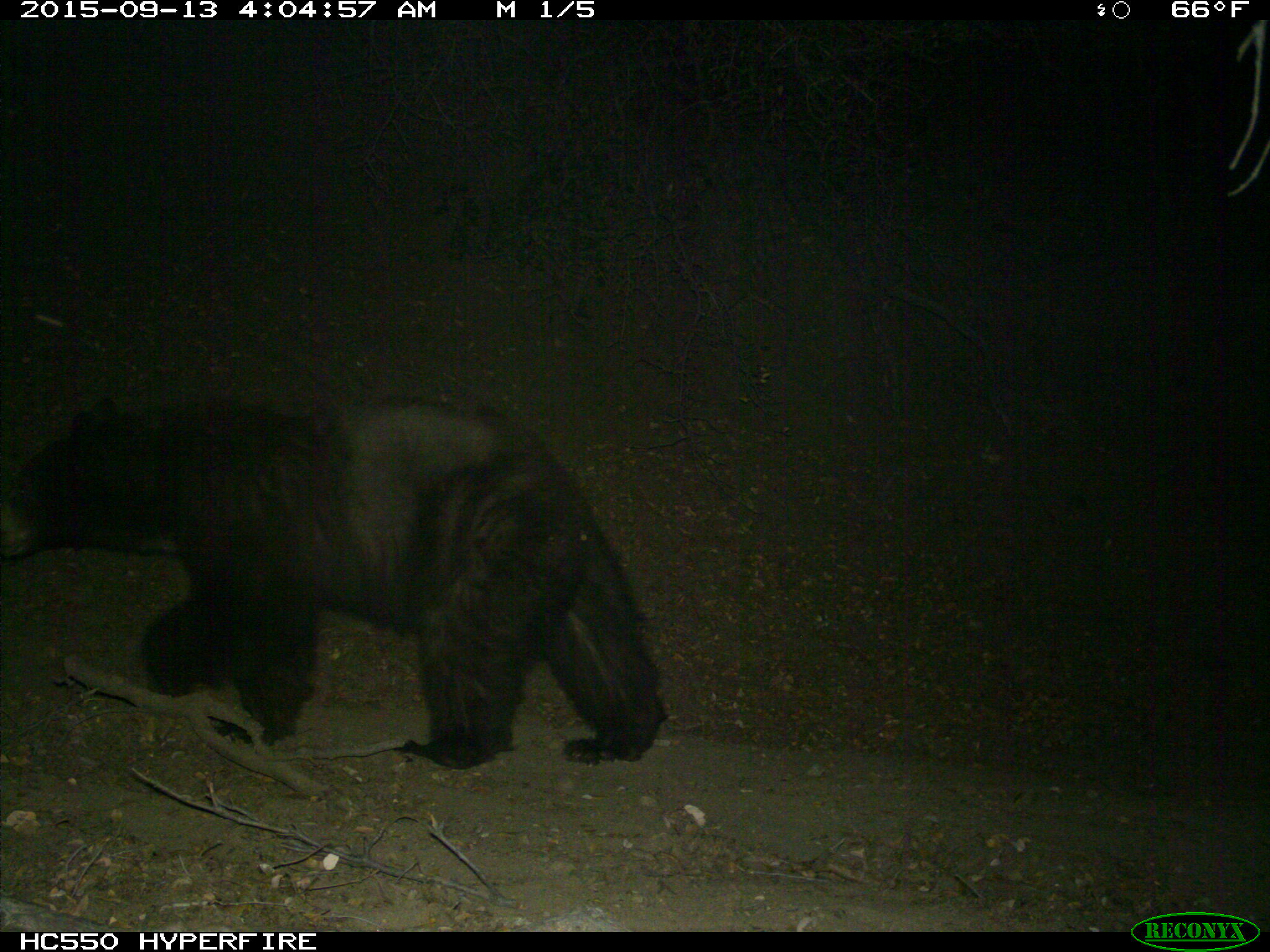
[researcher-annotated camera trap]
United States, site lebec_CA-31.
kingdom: Animalia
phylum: Chordata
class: Mammalia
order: Carnivora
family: Ursidae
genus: Ursus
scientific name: Ursus americanus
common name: american black bear